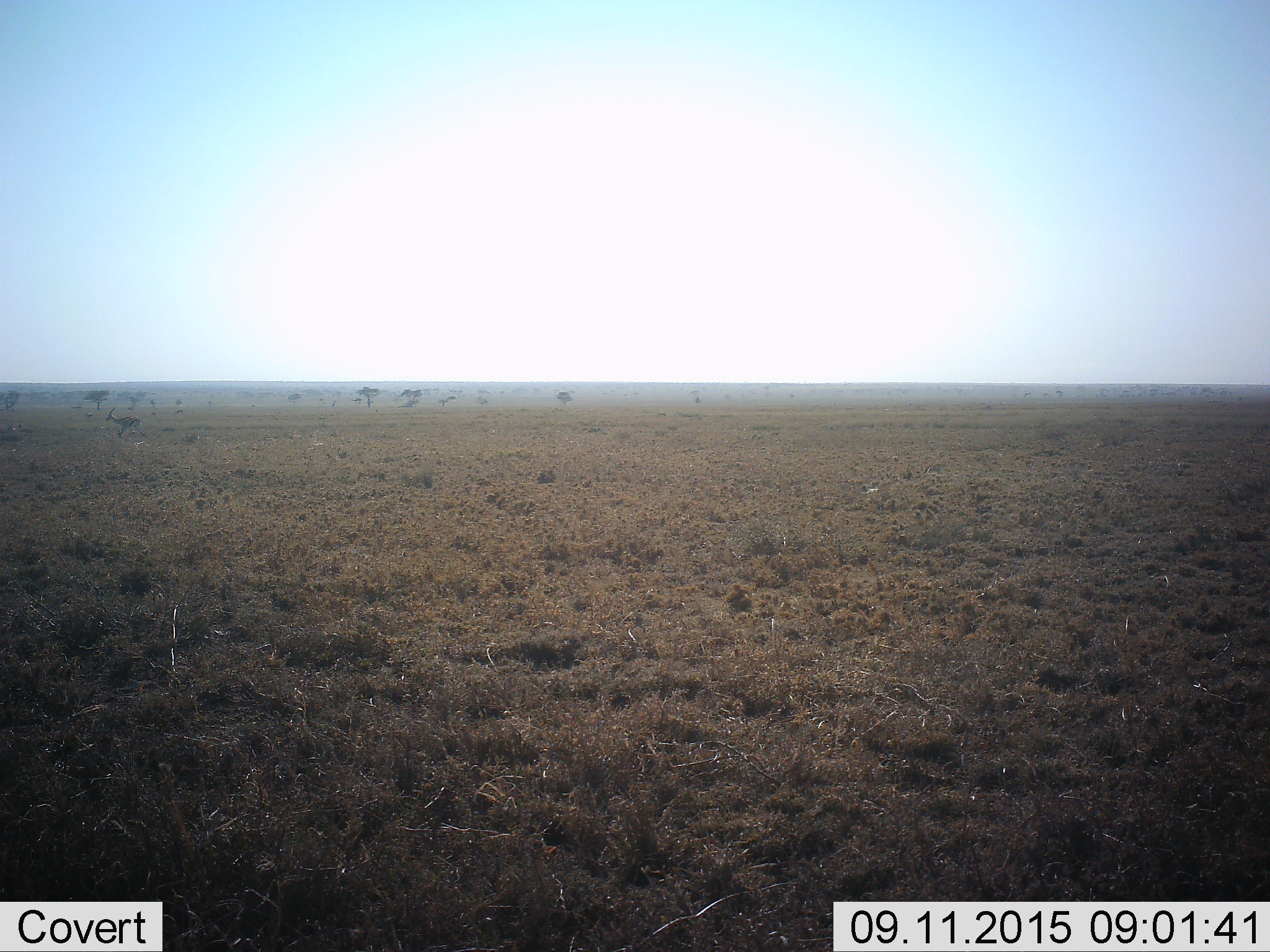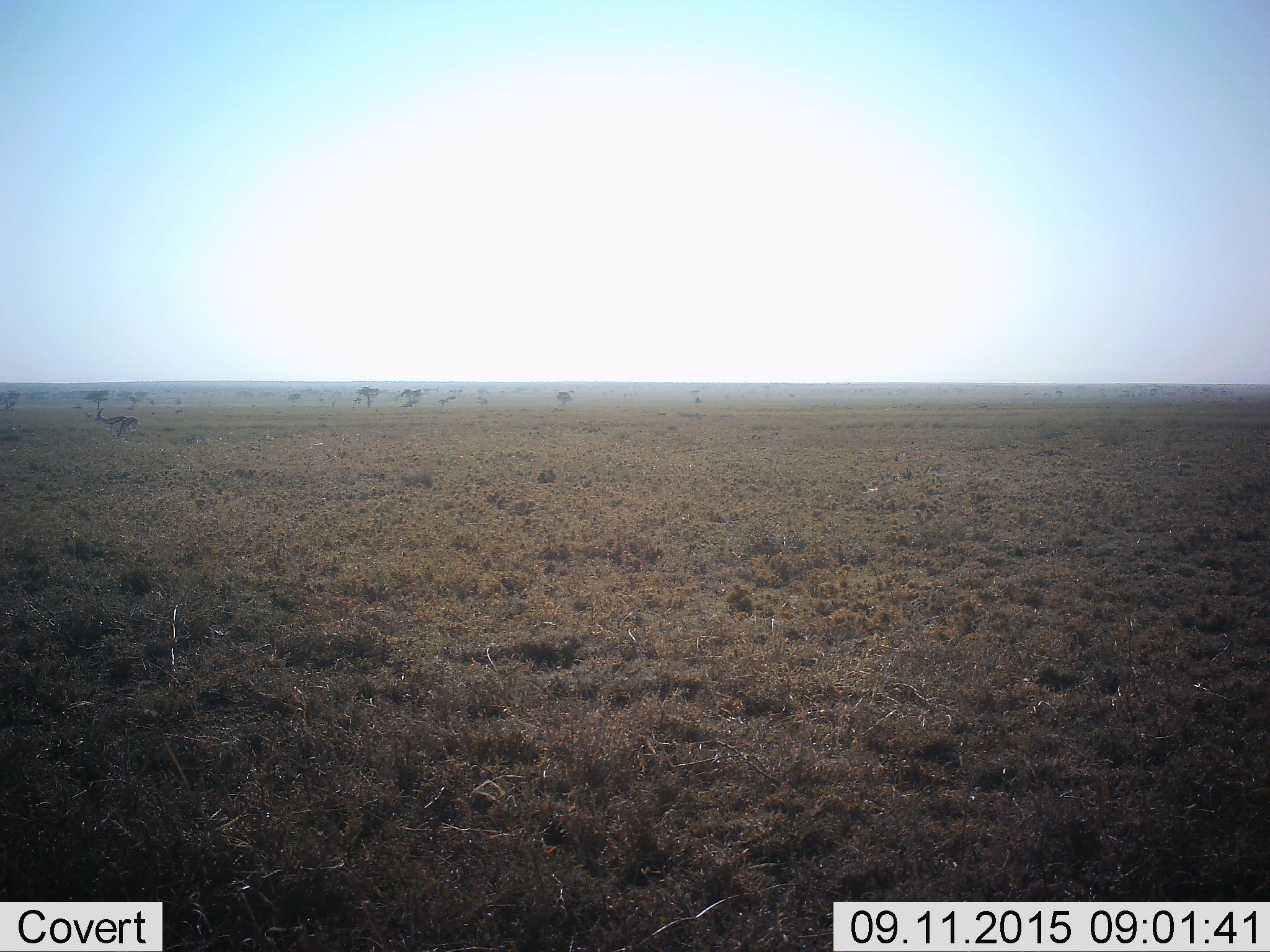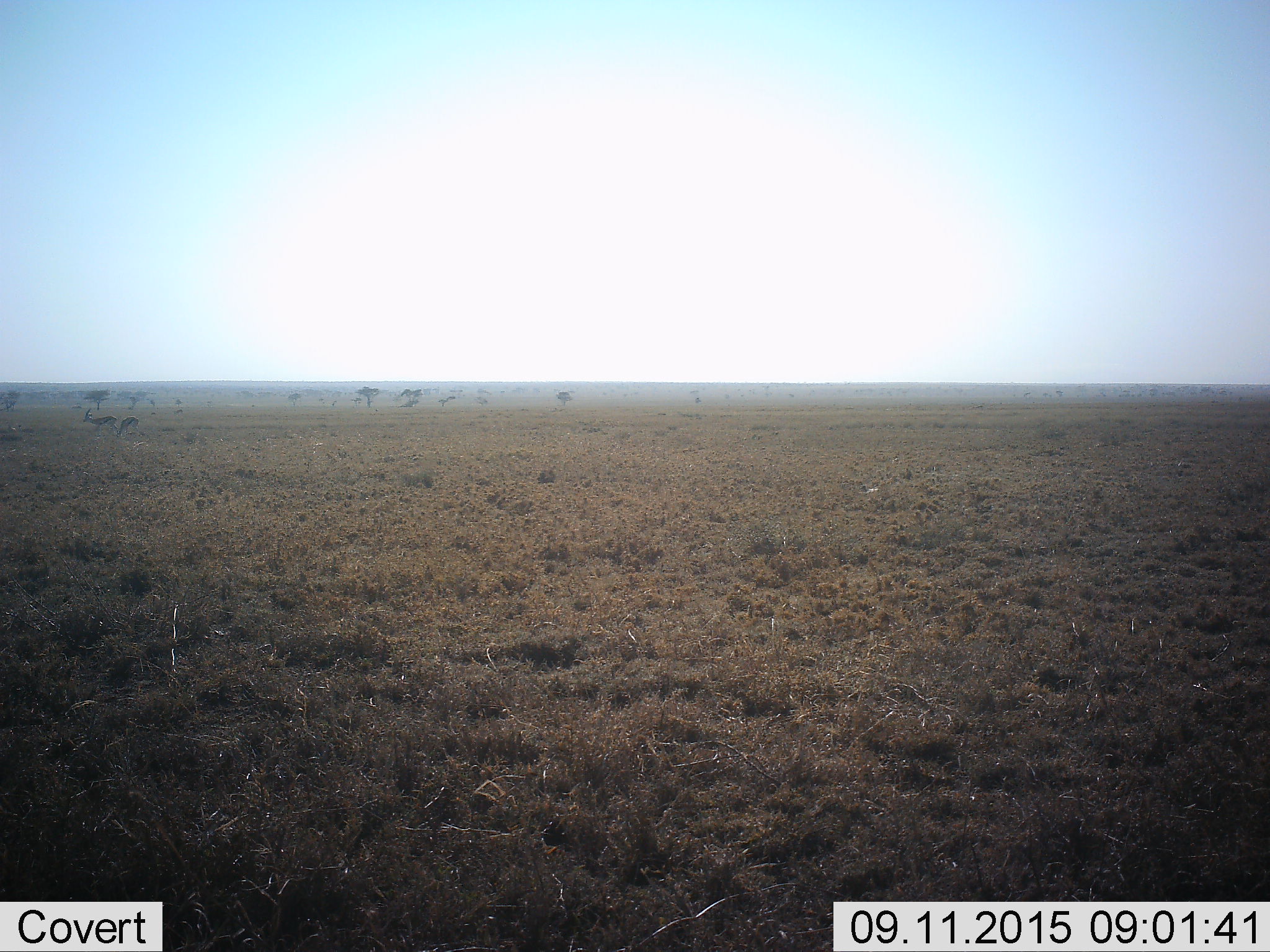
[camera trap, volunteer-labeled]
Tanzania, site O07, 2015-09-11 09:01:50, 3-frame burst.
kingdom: Animalia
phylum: Chordata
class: Mammalia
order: Artiodactyla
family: Bovidae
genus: Eudorcas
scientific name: Eudorcas thomsonii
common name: thomson's gazelle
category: gazellethomsons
Gazellethomsons (thomson's gazelle) (Eudorcas thomsonii), count 2. Behavior (volunteer vote fractions): standing 80%, resting 0%, moving 80%, interacting 0%. Young present (vote fraction): 0%. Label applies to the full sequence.